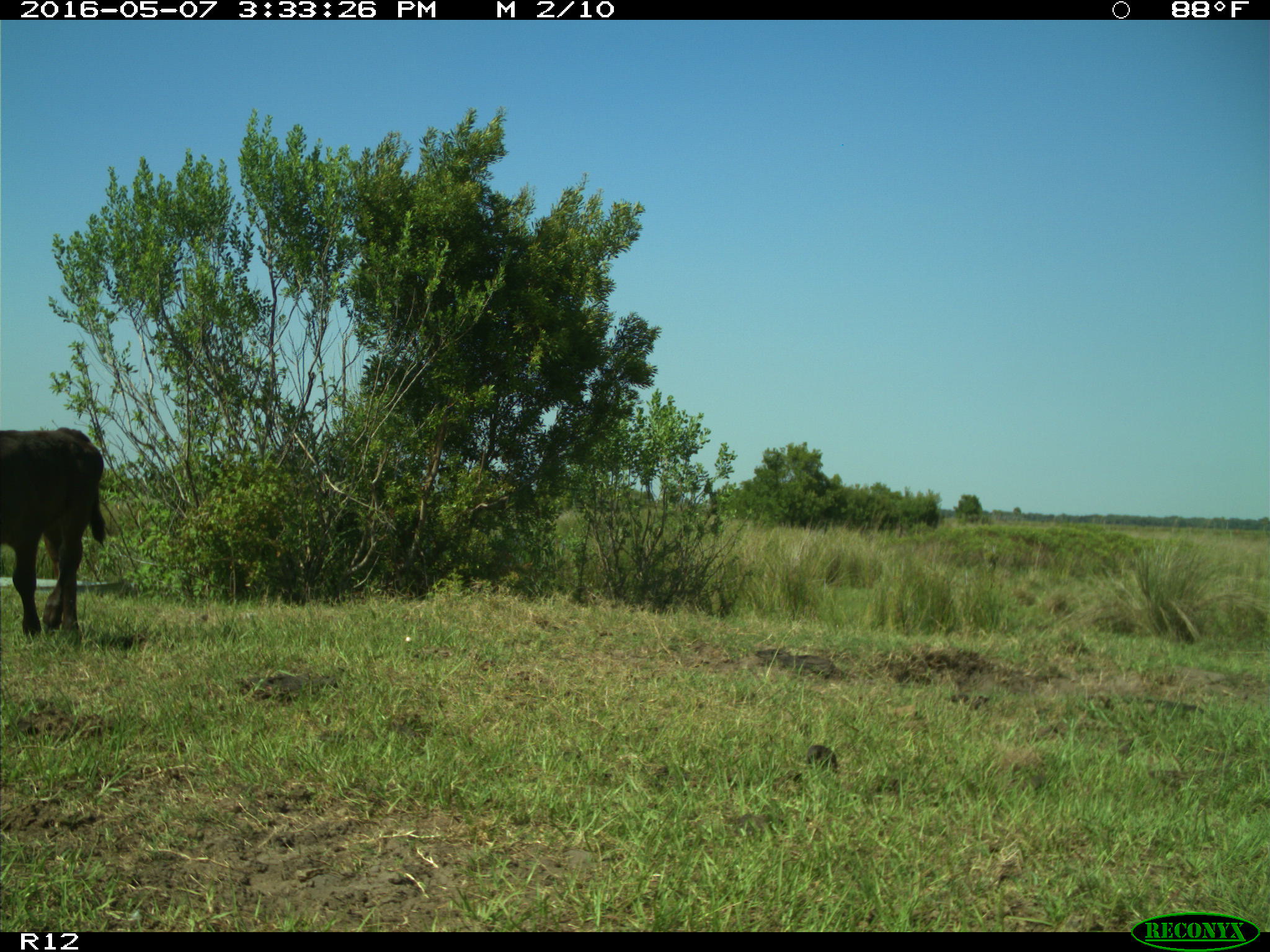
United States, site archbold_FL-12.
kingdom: Animalia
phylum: Chordata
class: Mammalia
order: Artiodactyla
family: Bovidae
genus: Bos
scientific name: Bos taurus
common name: domestic cow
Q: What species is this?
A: Bos taurus (domestic cow).